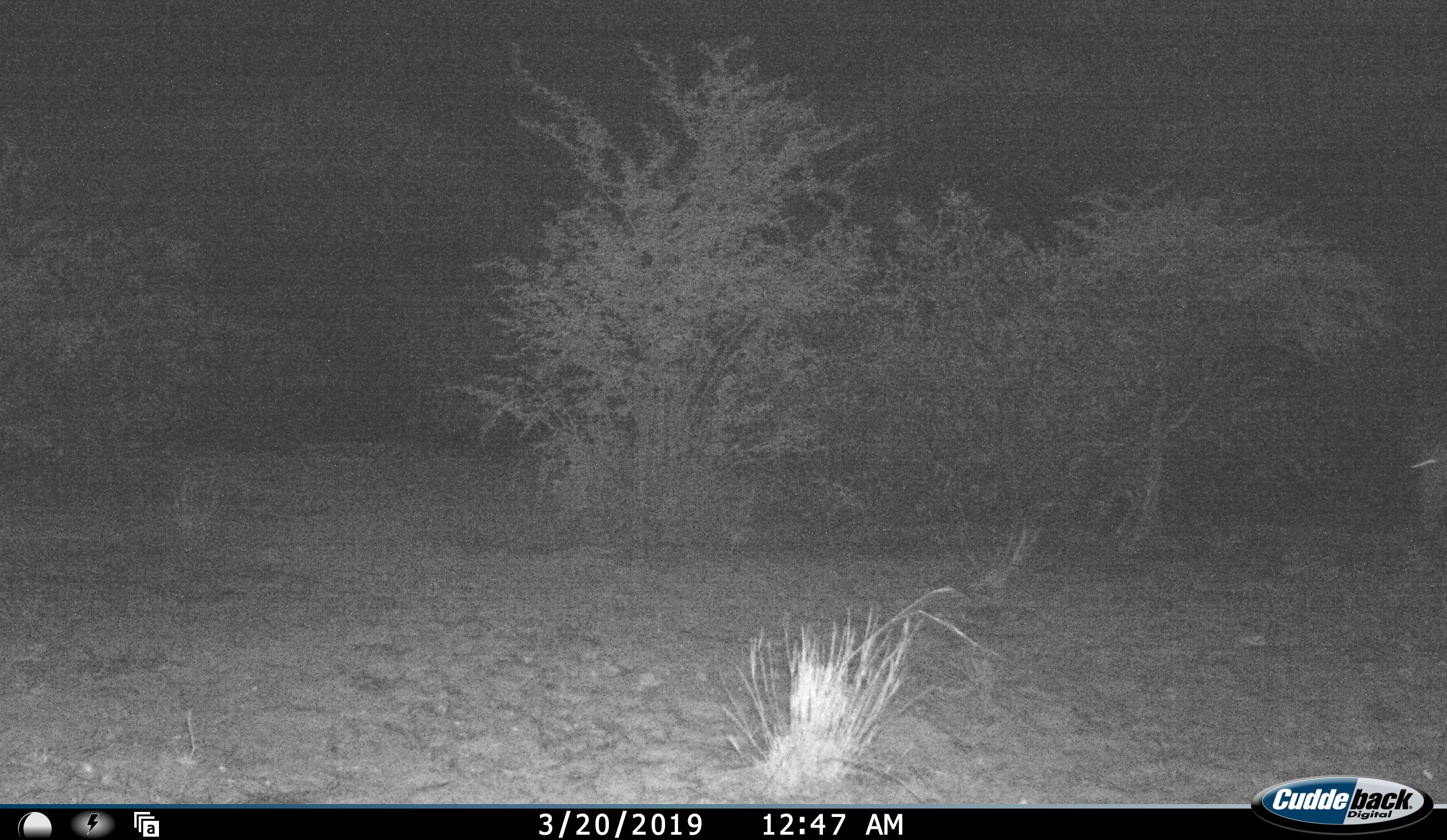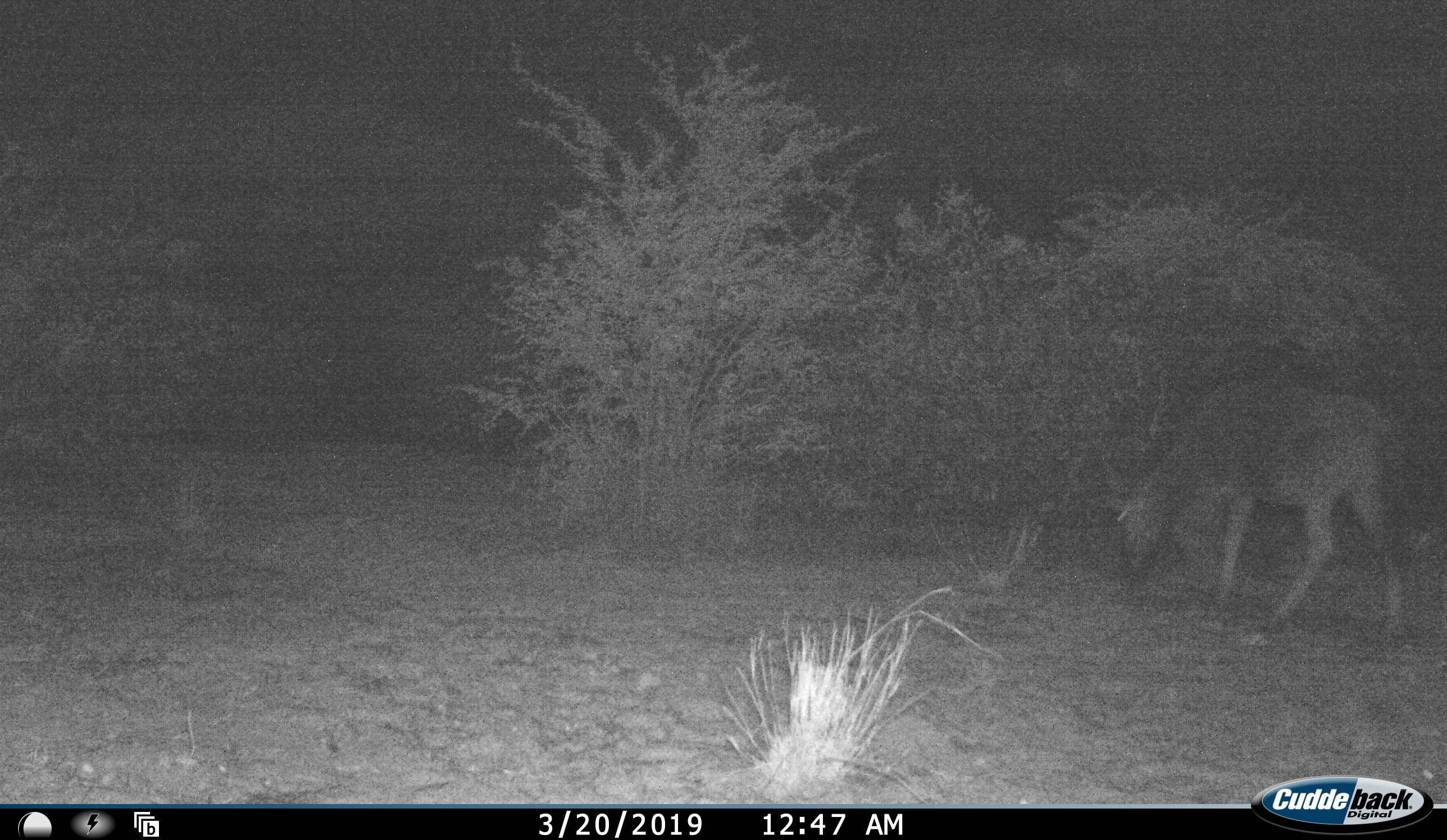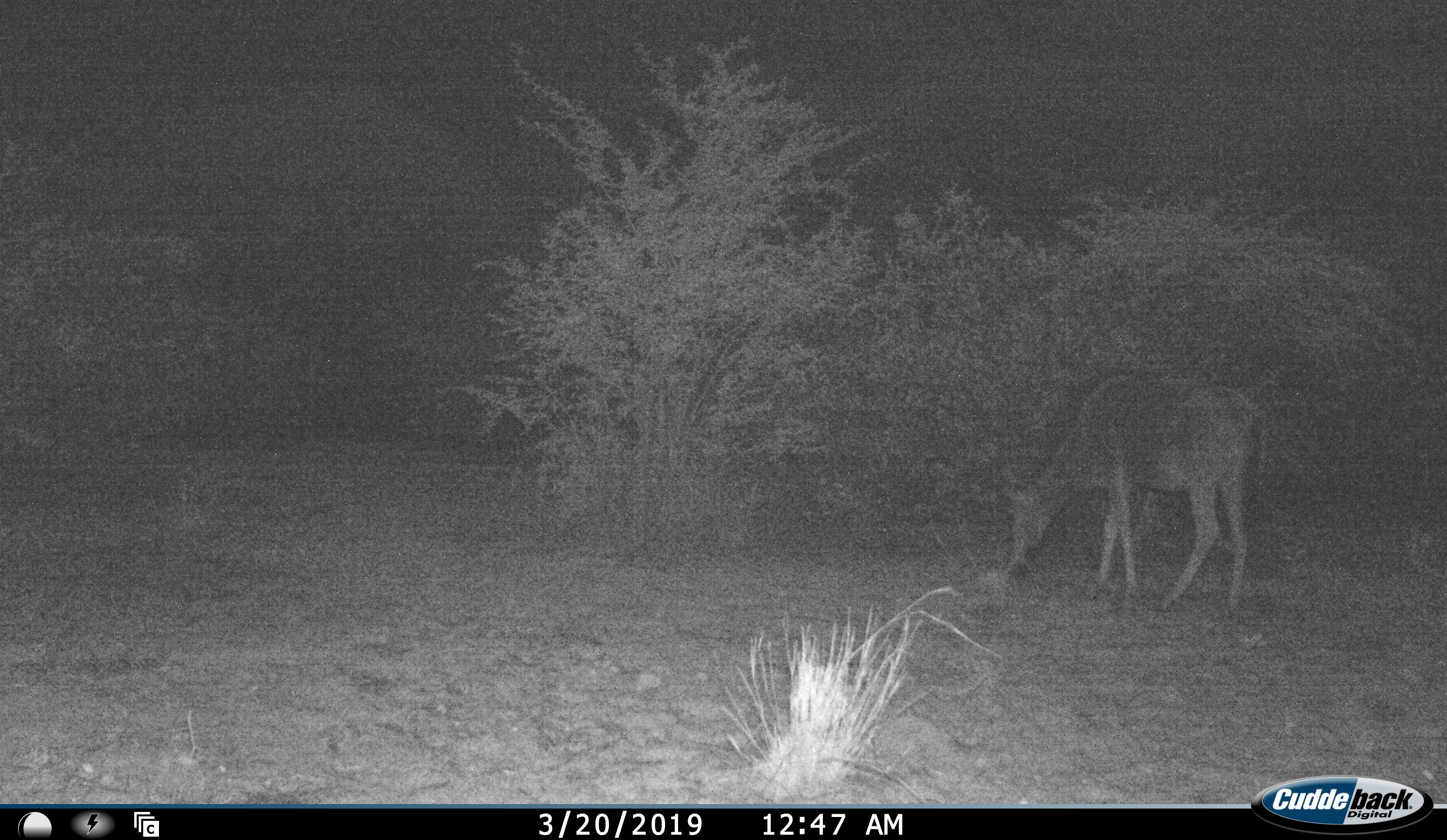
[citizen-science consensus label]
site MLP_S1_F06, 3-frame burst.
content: unidentified animal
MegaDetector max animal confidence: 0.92